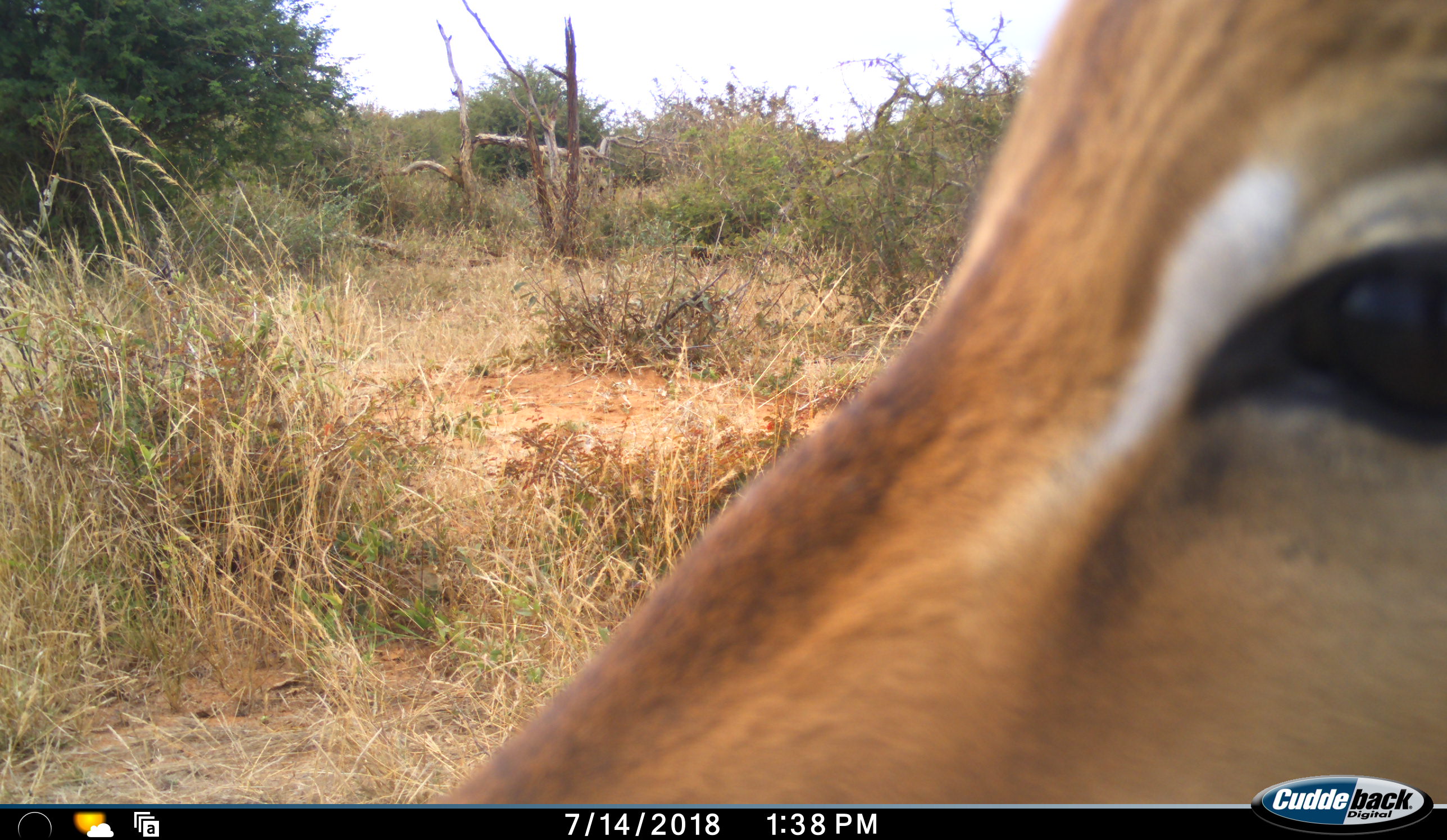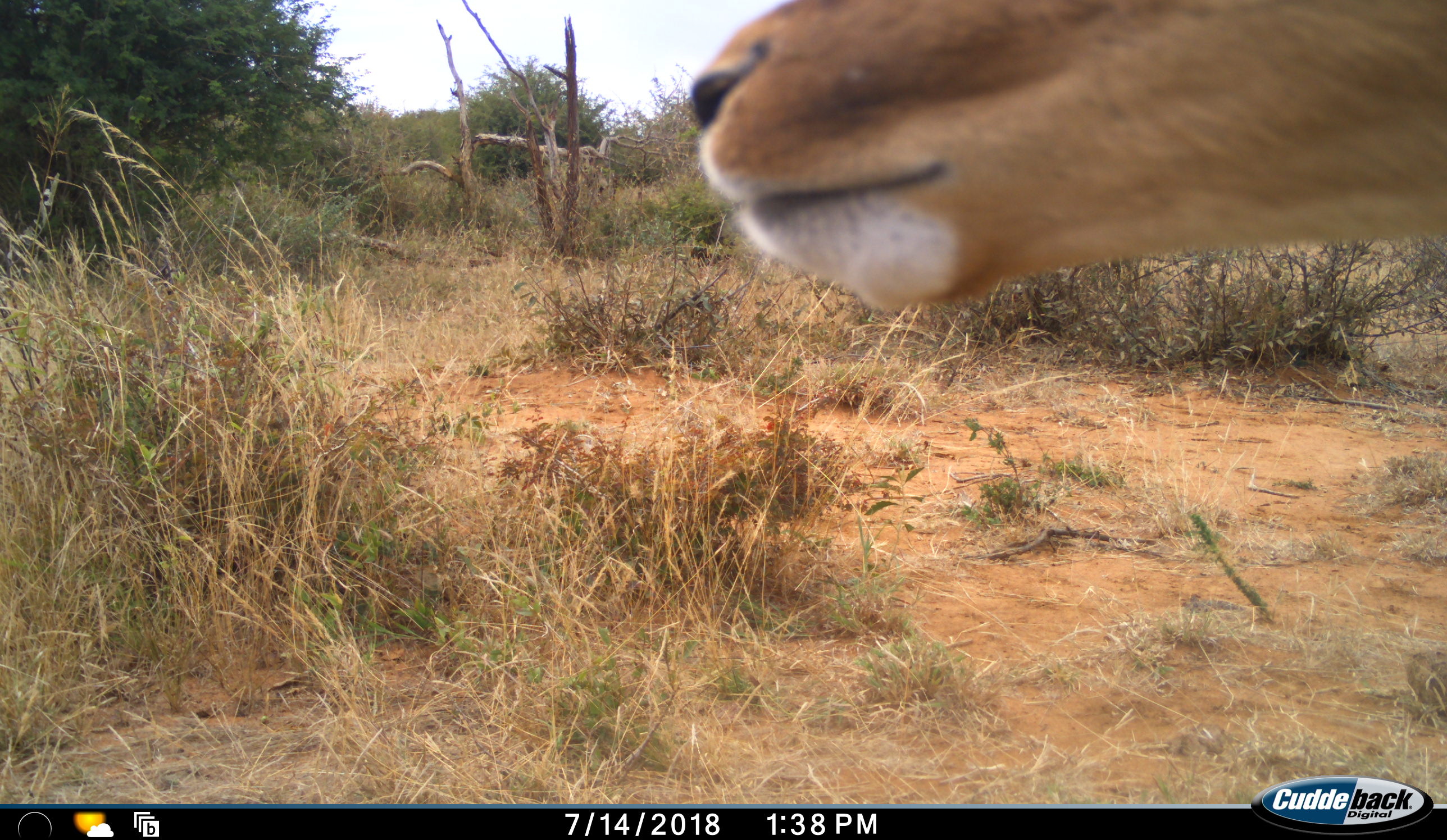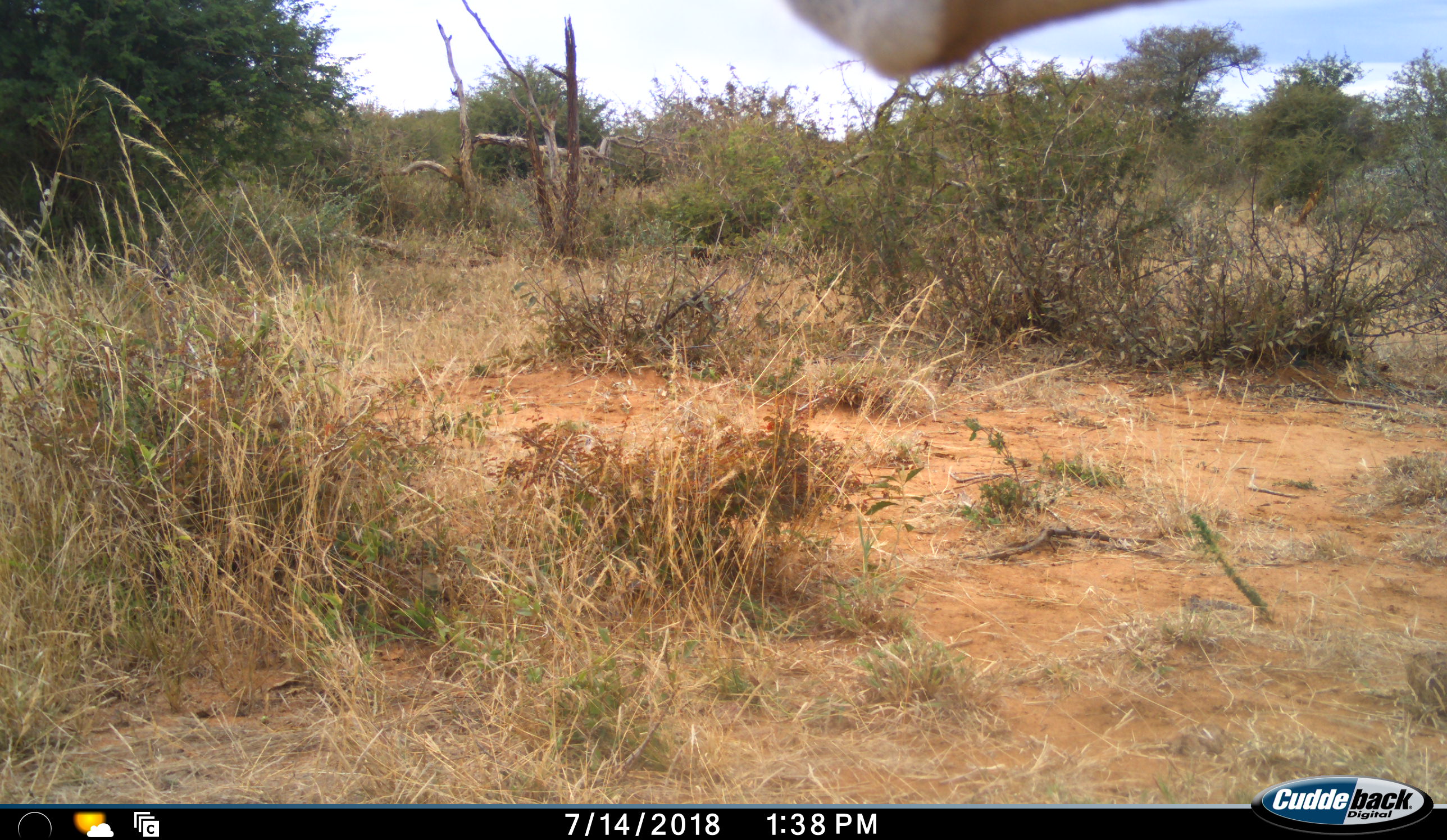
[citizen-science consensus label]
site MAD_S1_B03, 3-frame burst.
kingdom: Animalia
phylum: Chordata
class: Mammalia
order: Artiodactyla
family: Bovidae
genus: Aepyceros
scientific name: Aepyceros melampus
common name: impala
Impala (Aepyceros melampus), count 1. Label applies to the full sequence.